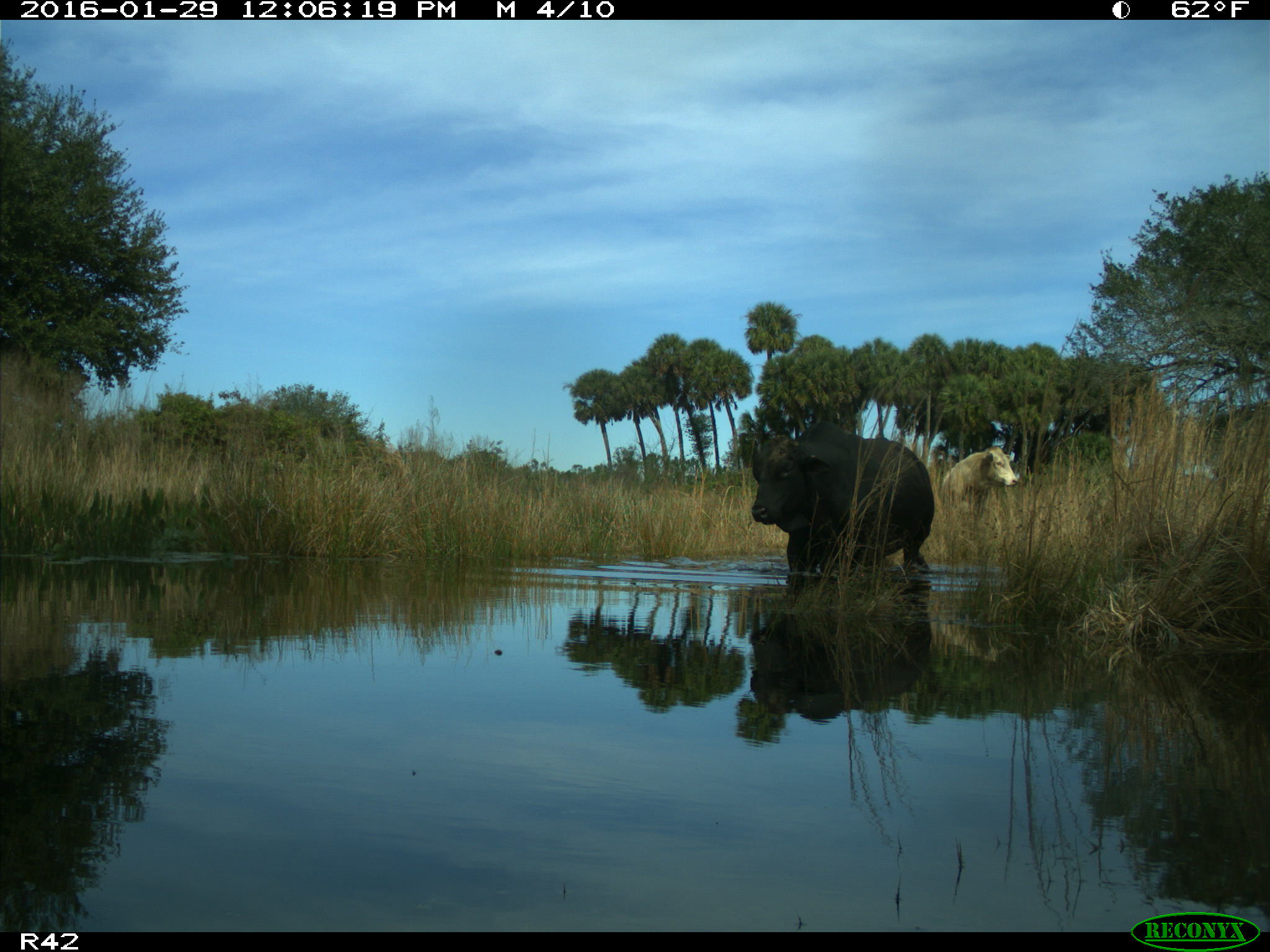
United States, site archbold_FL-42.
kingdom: Animalia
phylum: Chordata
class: Mammalia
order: Artiodactyla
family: Bovidae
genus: Bos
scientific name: Bos taurus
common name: domestic cow